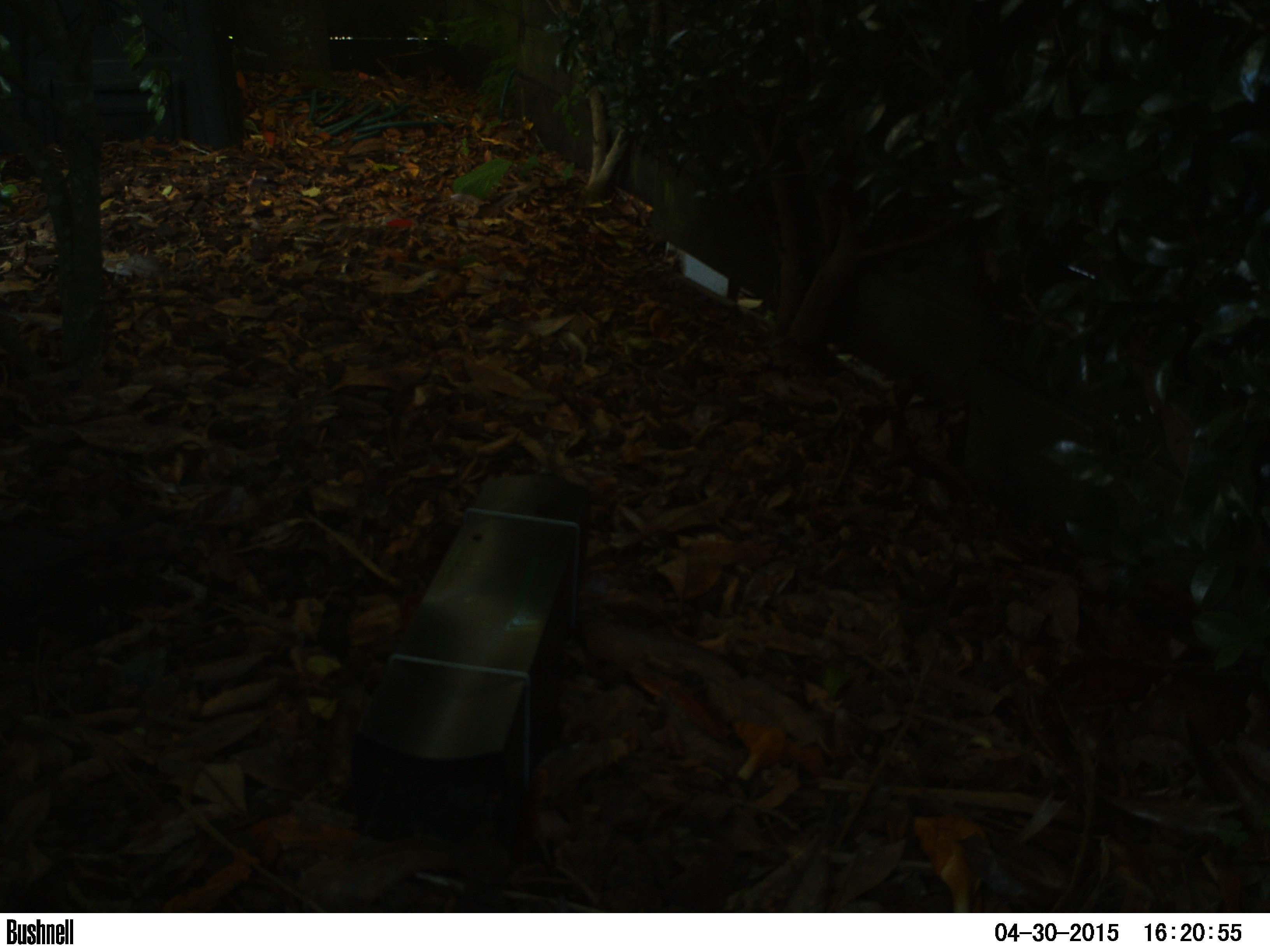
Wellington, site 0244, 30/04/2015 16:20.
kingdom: Animalia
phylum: Chordata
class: Aves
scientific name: Aves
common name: bird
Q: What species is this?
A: Bird (Aves).